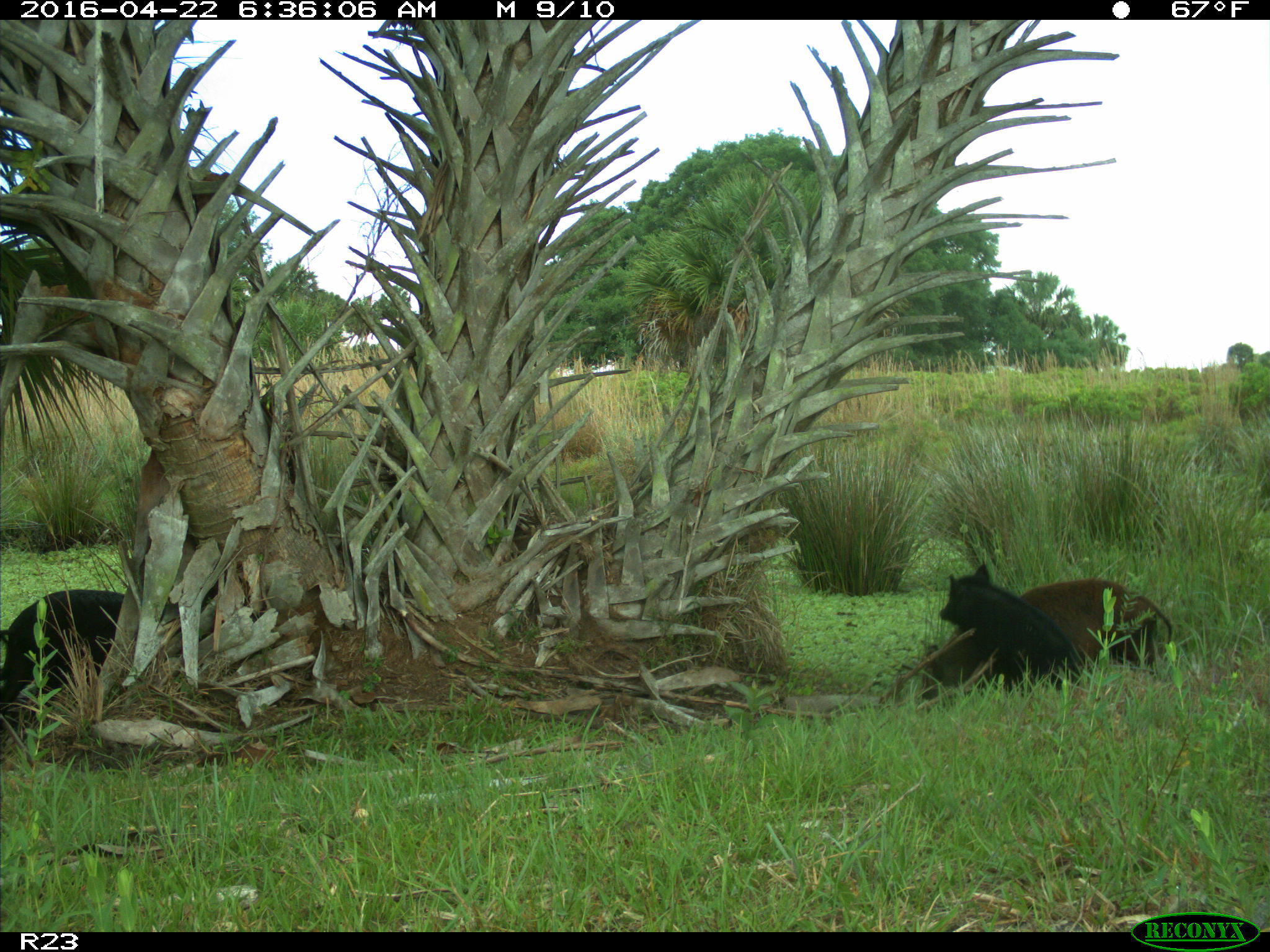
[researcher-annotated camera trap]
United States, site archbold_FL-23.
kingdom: Animalia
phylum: Chordata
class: Mammalia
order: Artiodactyla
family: Suidae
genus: Sus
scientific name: Sus scrofa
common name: wild boar